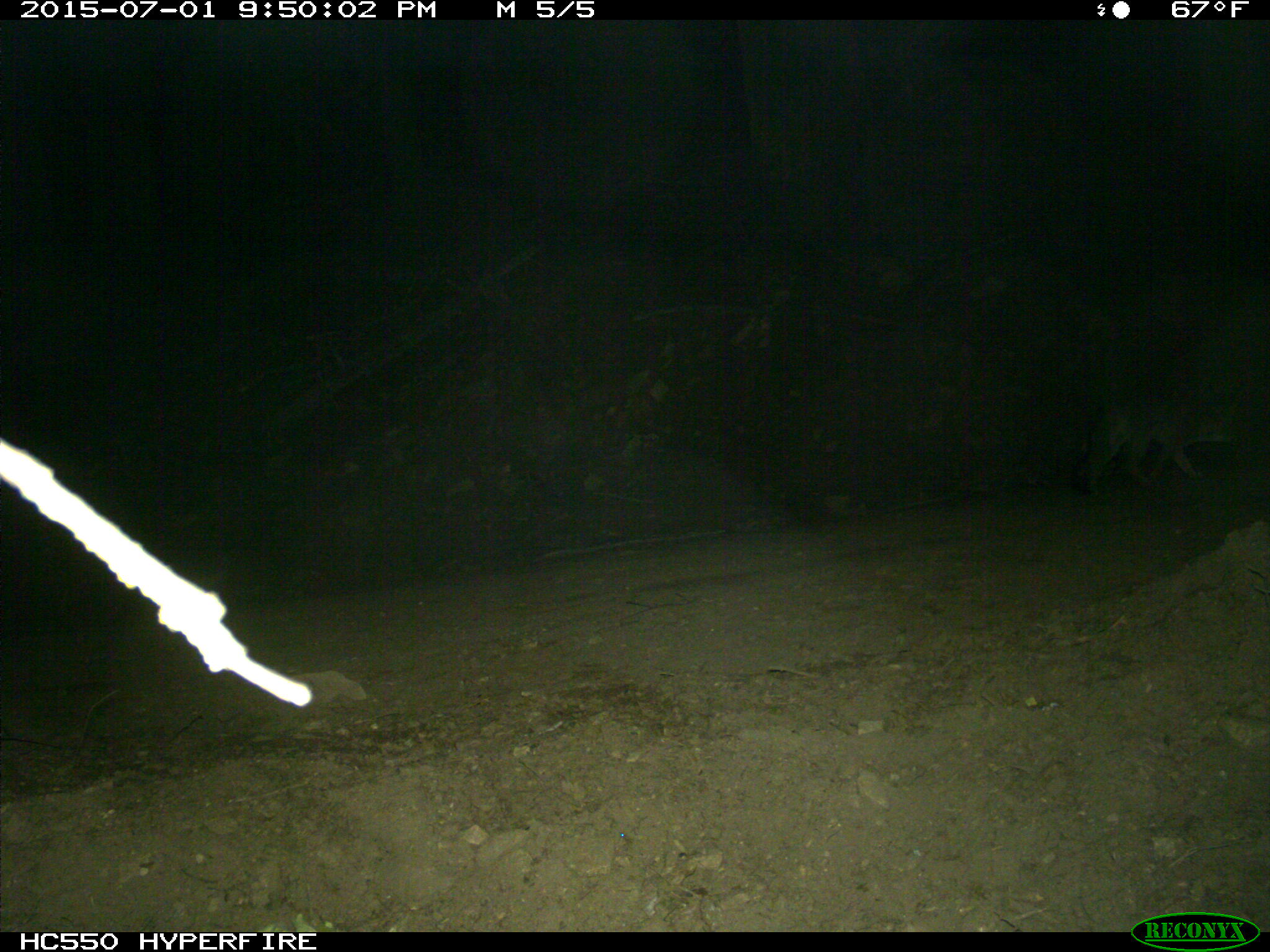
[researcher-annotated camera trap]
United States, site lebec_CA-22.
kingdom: Animalia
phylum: Chordata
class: Mammalia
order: Carnivora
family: Canidae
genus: Urocyon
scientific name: Urocyon cinereoargenteus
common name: gray fox